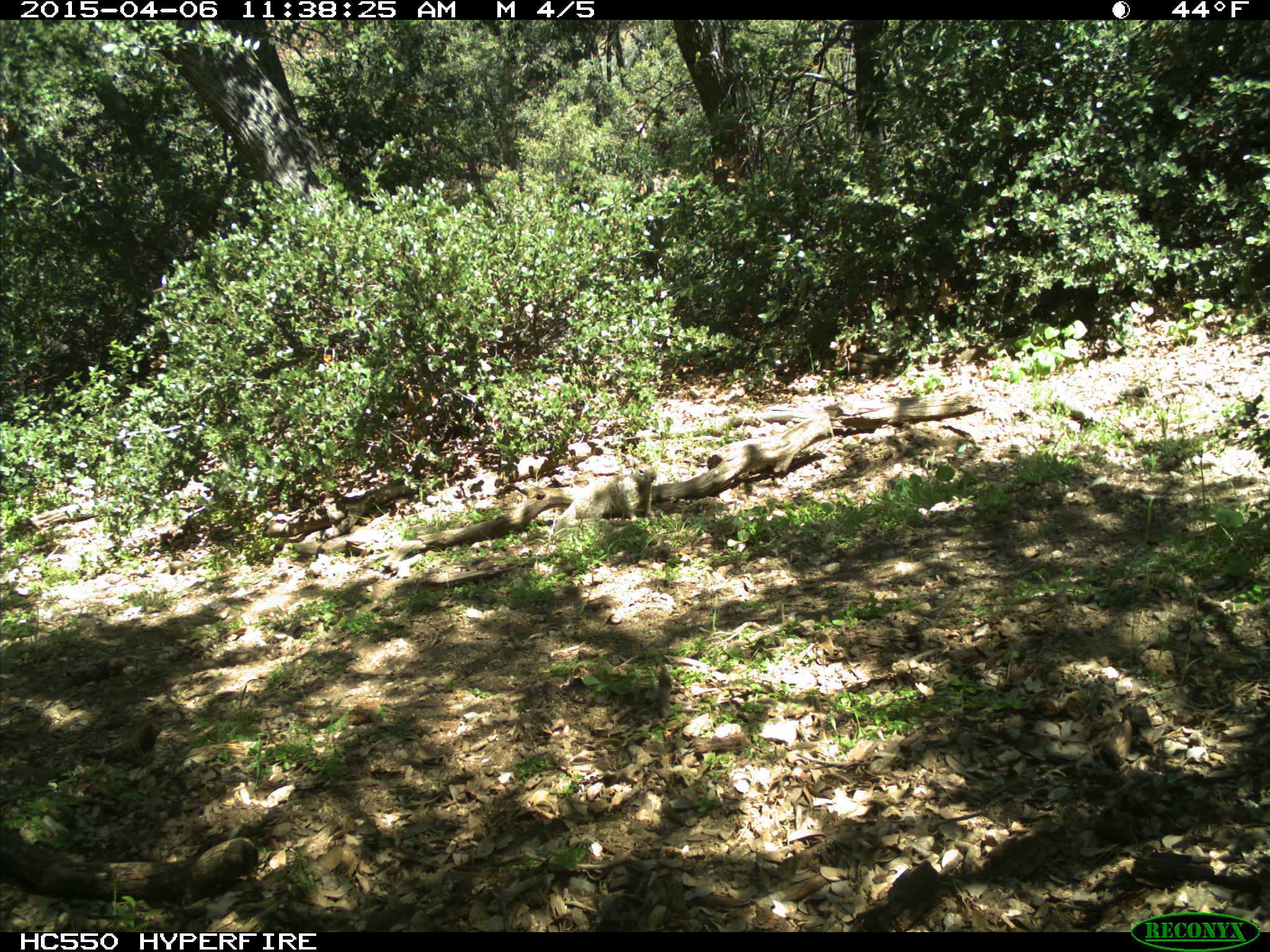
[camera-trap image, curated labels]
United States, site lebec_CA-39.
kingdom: Animalia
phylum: Chordata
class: Mammalia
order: Rodentia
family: Sciuridae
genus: Otospermophilus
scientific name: Otospermophilus beecheyi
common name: california ground squirrel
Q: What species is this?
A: Otospermophilus beecheyi (california ground squirrel).